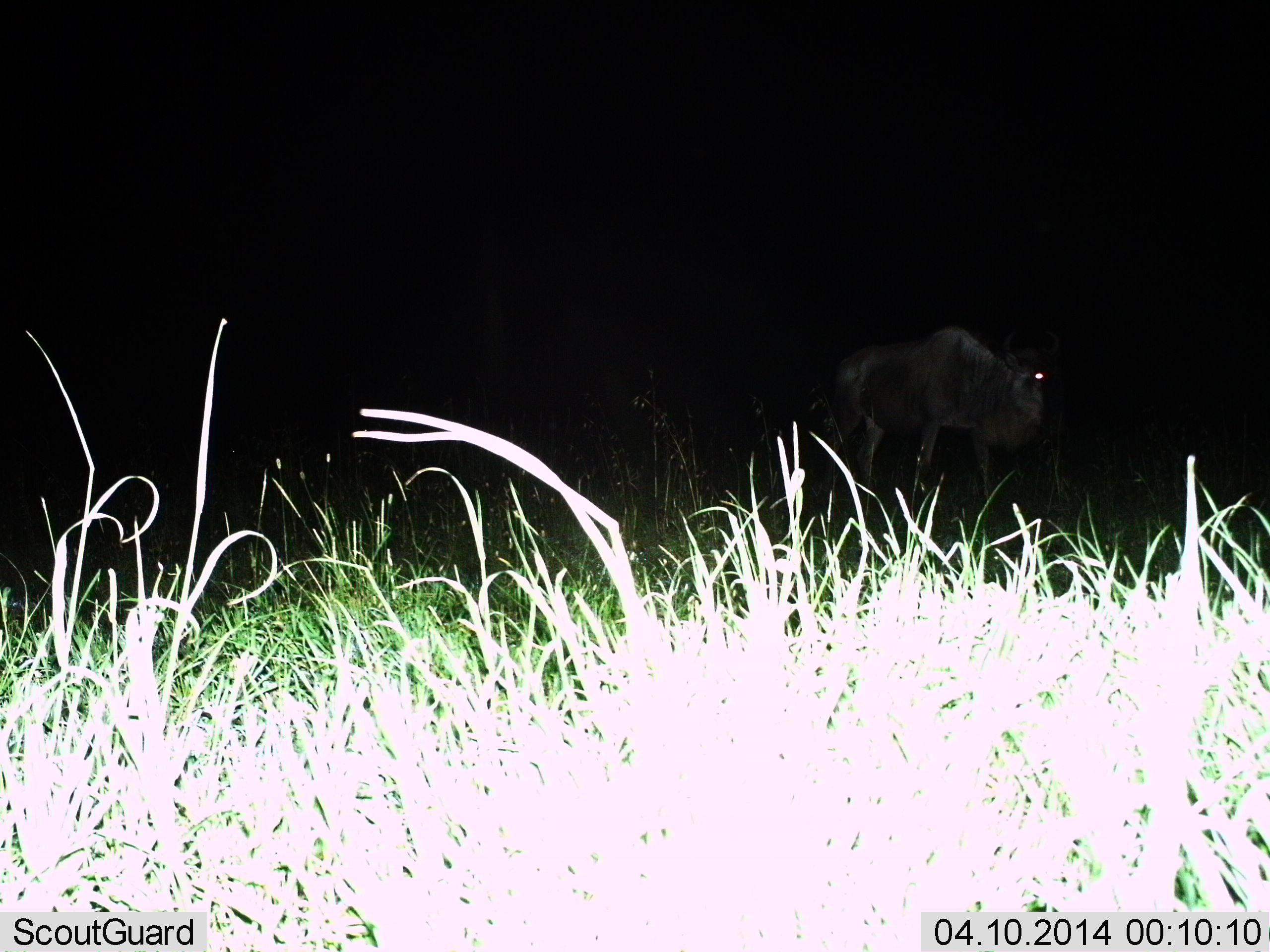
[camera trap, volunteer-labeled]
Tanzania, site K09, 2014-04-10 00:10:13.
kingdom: Animalia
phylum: Chordata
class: Mammalia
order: Artiodactyla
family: Bovidae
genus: Connochaetes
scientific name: Connochaetes taurinus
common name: blue wildebeest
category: wildebeest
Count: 1.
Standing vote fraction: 50%.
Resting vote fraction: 0%.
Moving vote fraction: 40%.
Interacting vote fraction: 0%.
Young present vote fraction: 0%.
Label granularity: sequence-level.